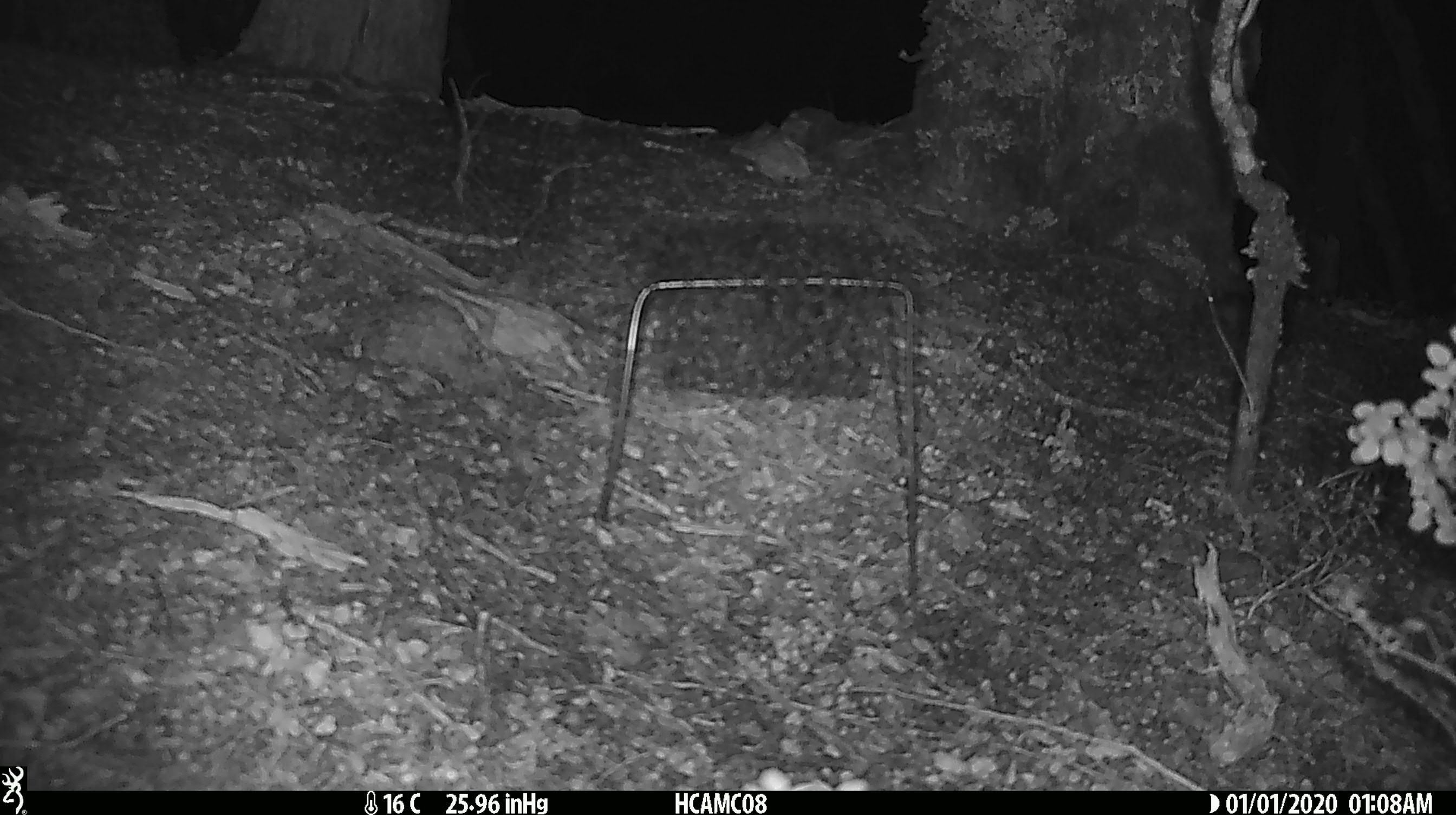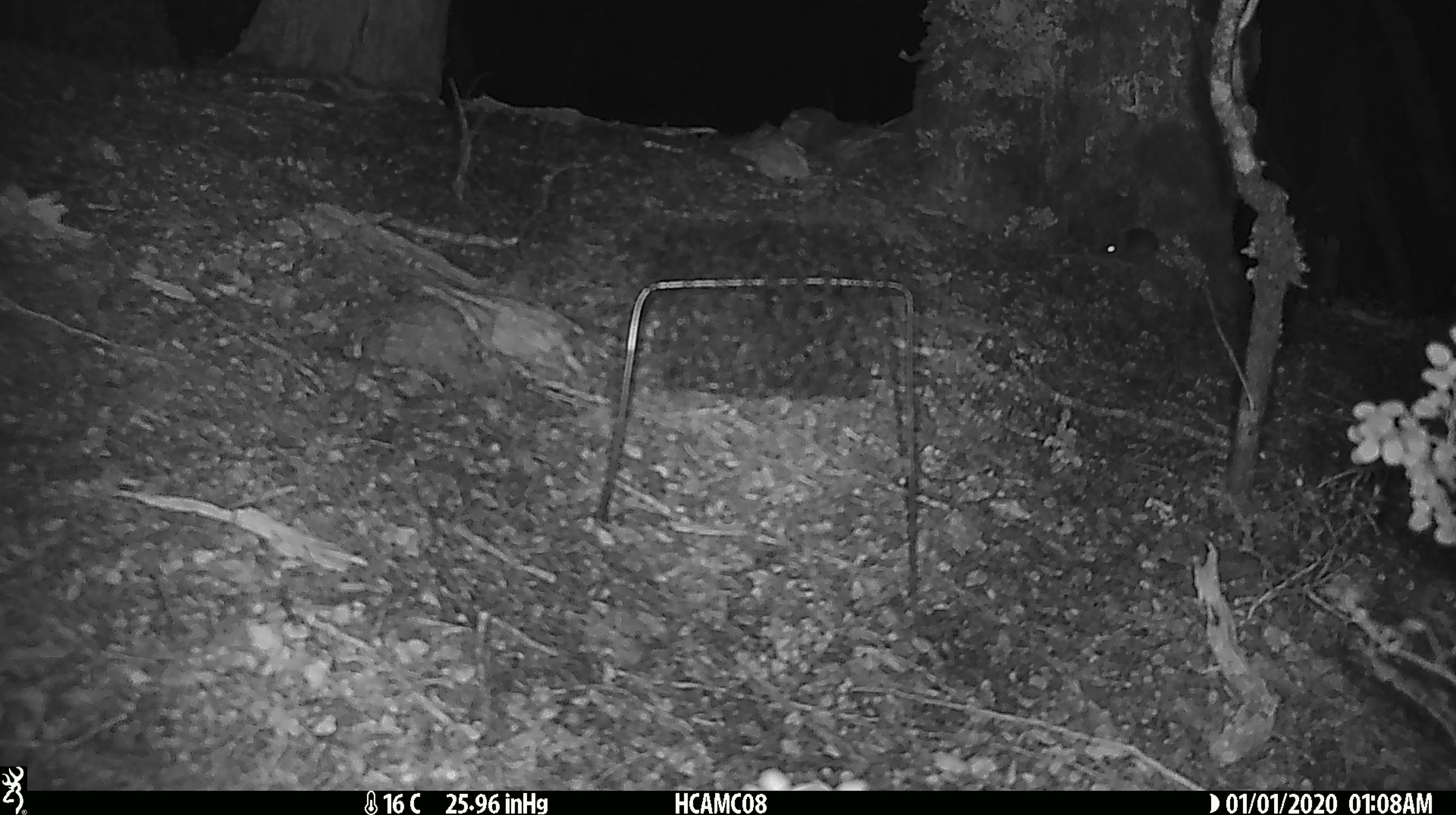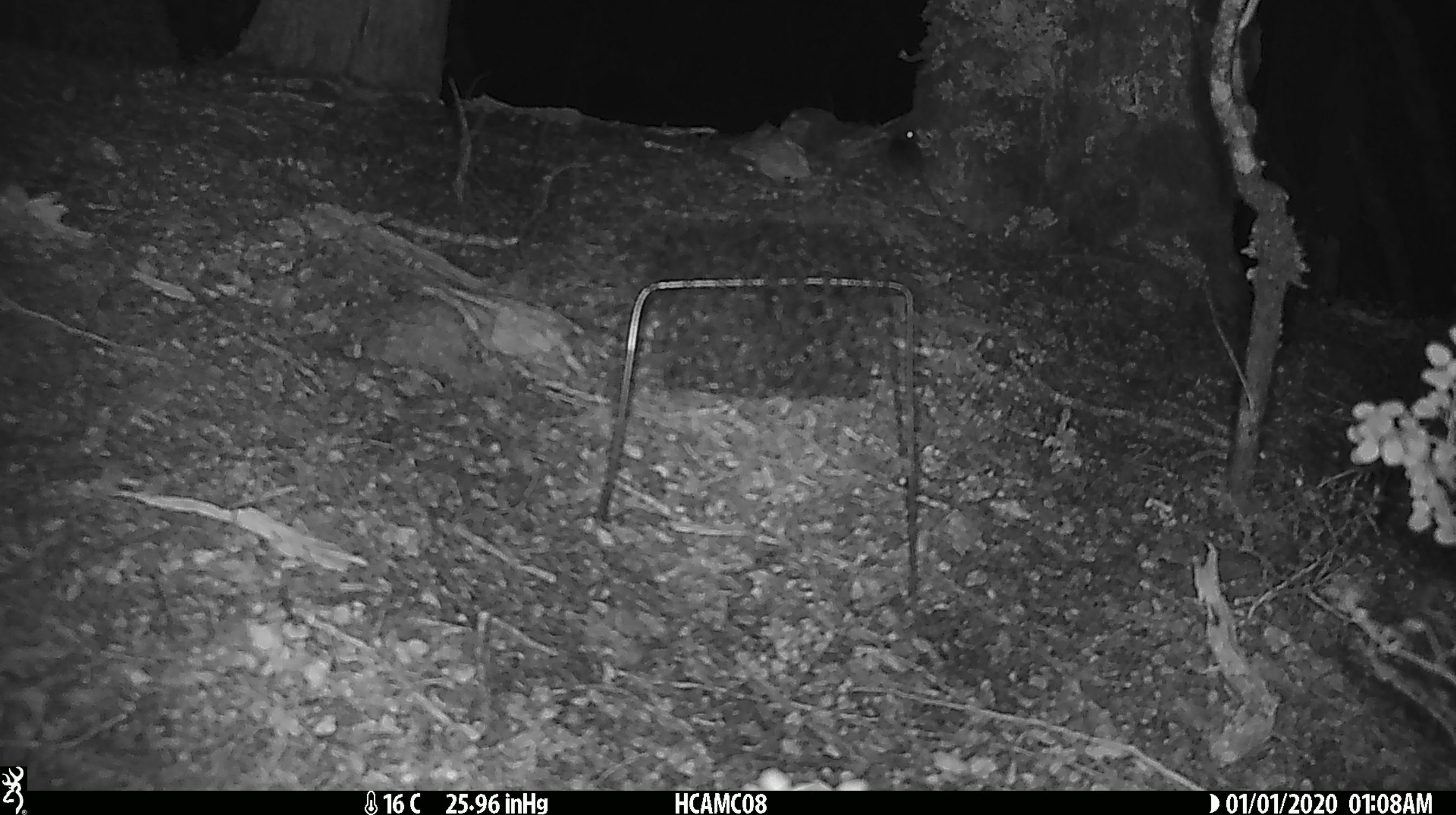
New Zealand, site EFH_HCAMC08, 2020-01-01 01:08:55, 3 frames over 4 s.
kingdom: Animalia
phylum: Chordata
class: Mammalia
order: Rodentia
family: Muridae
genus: Mus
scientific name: Mus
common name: mouse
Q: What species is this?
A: Mouse (Mus).